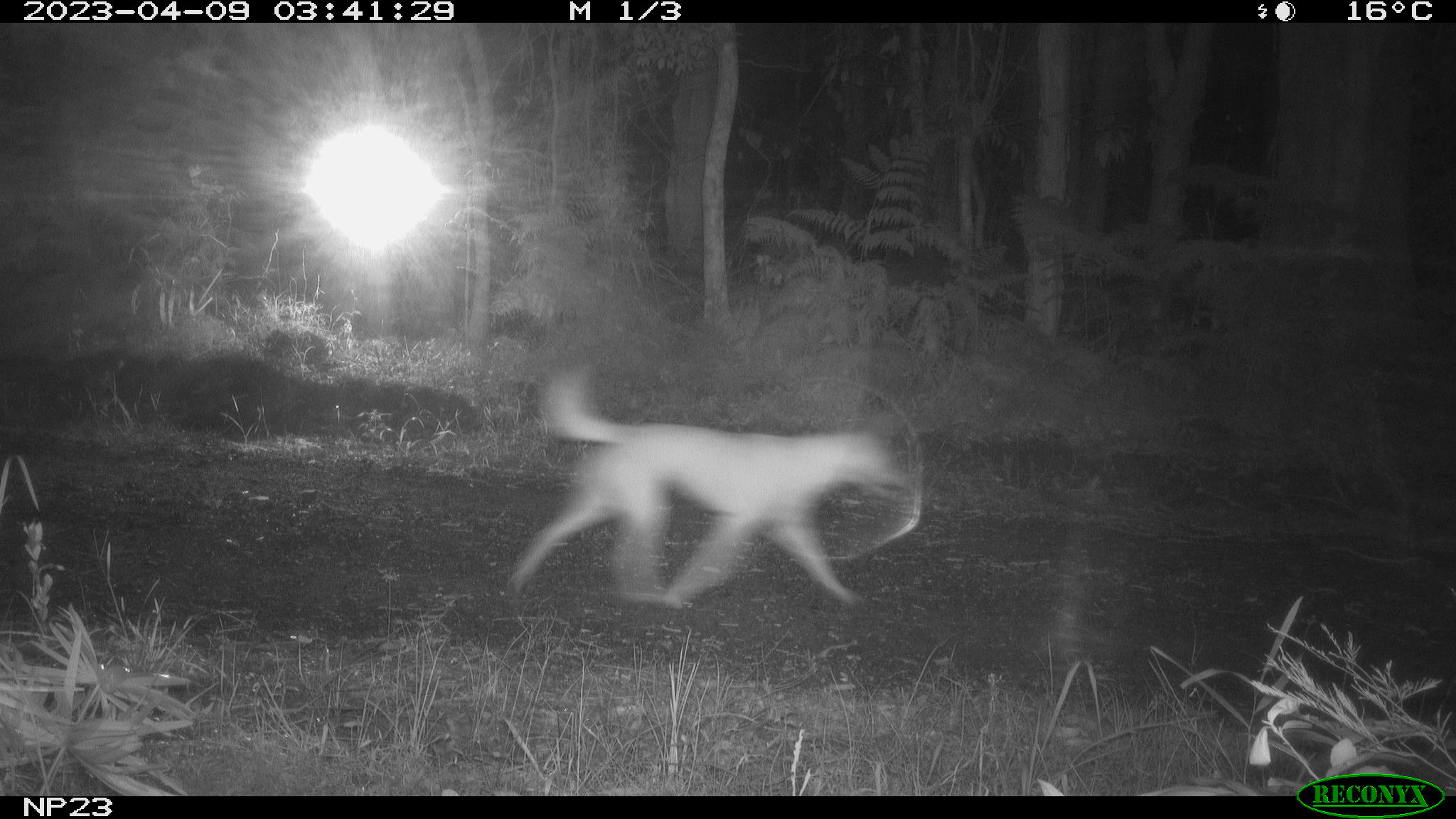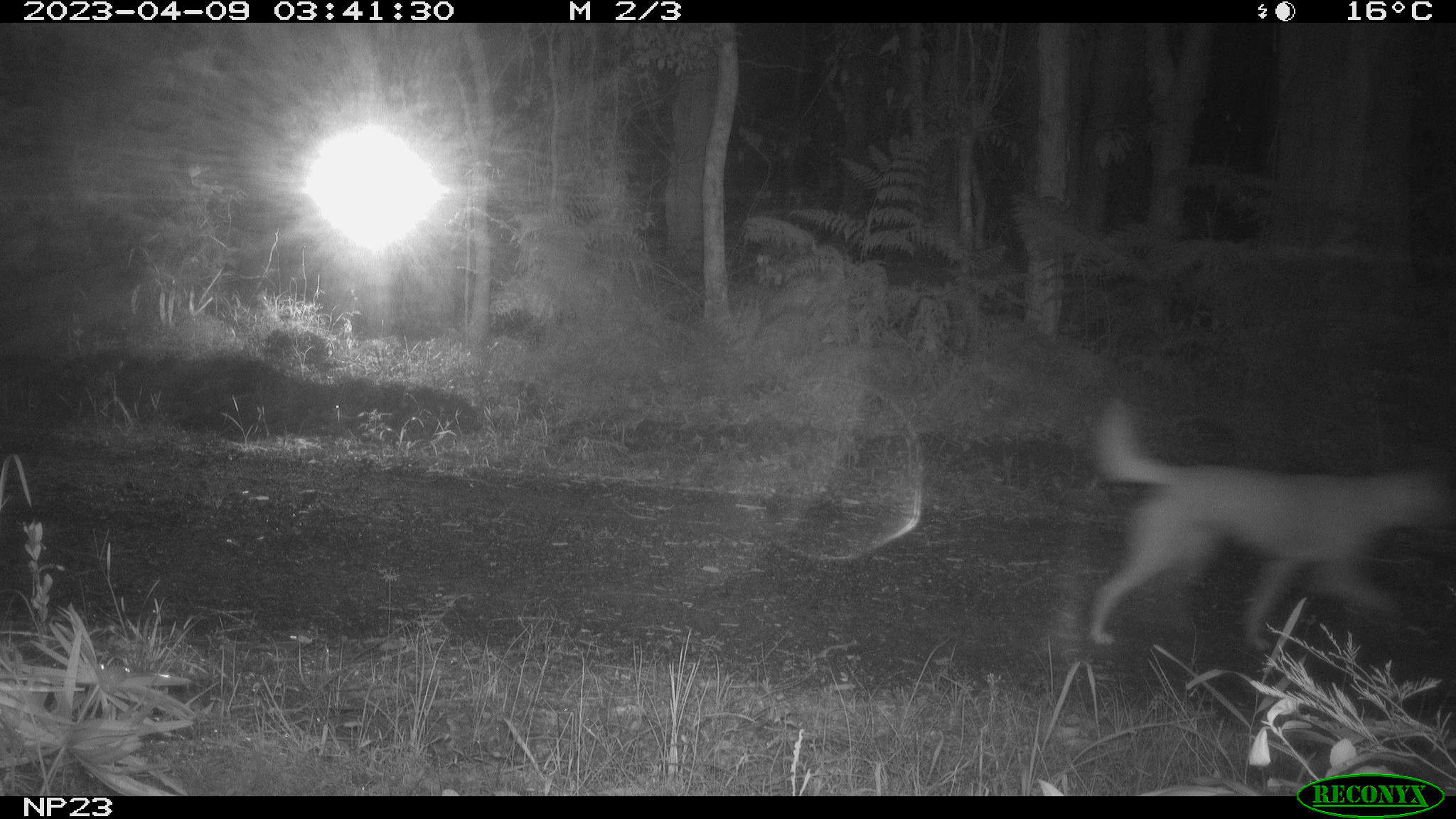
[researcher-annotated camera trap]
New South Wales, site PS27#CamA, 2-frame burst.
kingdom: Animalia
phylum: Chordata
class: Mammalia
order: Carnivora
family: Canidae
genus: Canis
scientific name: Canis familiaris dingo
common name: dingo